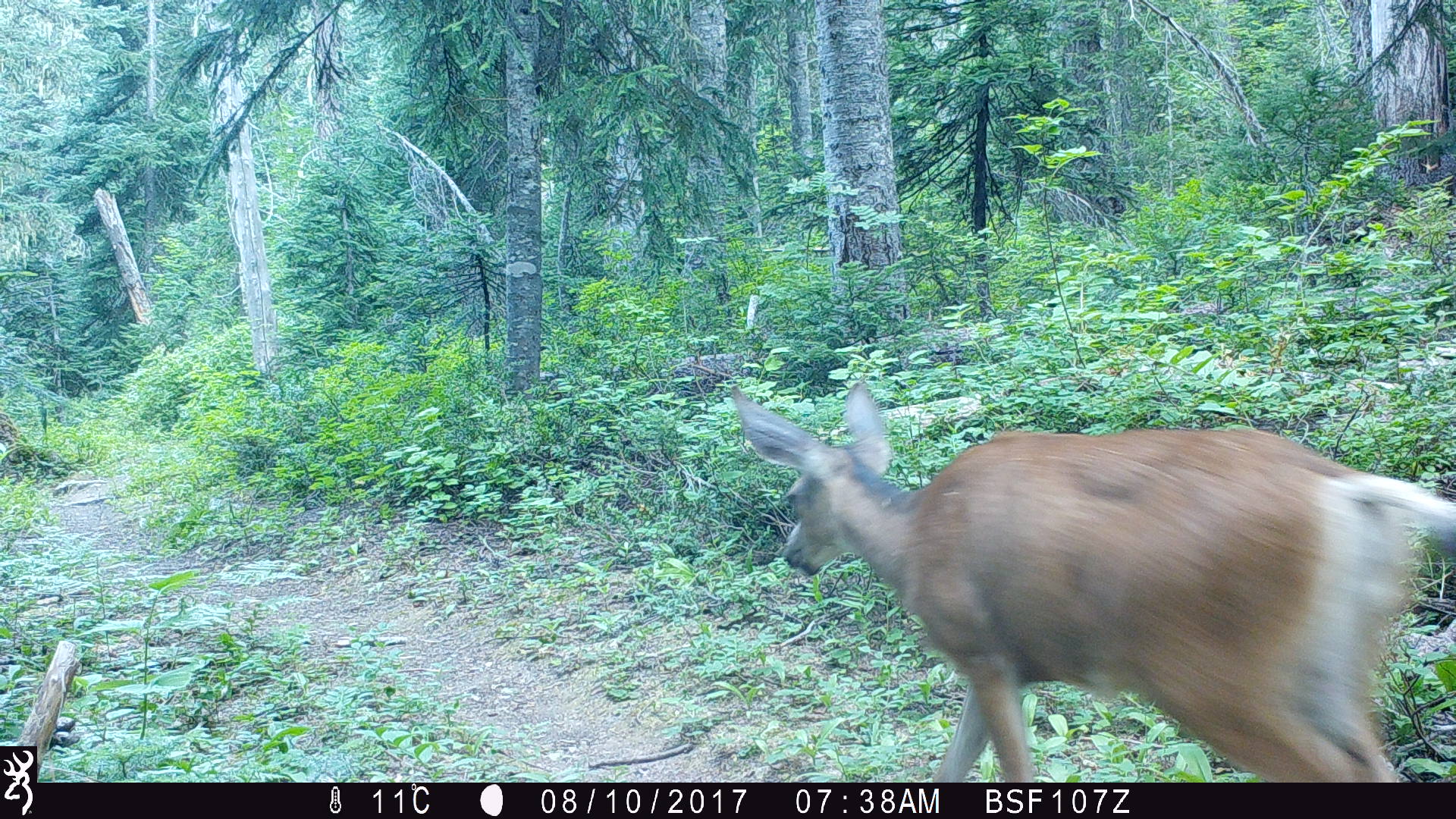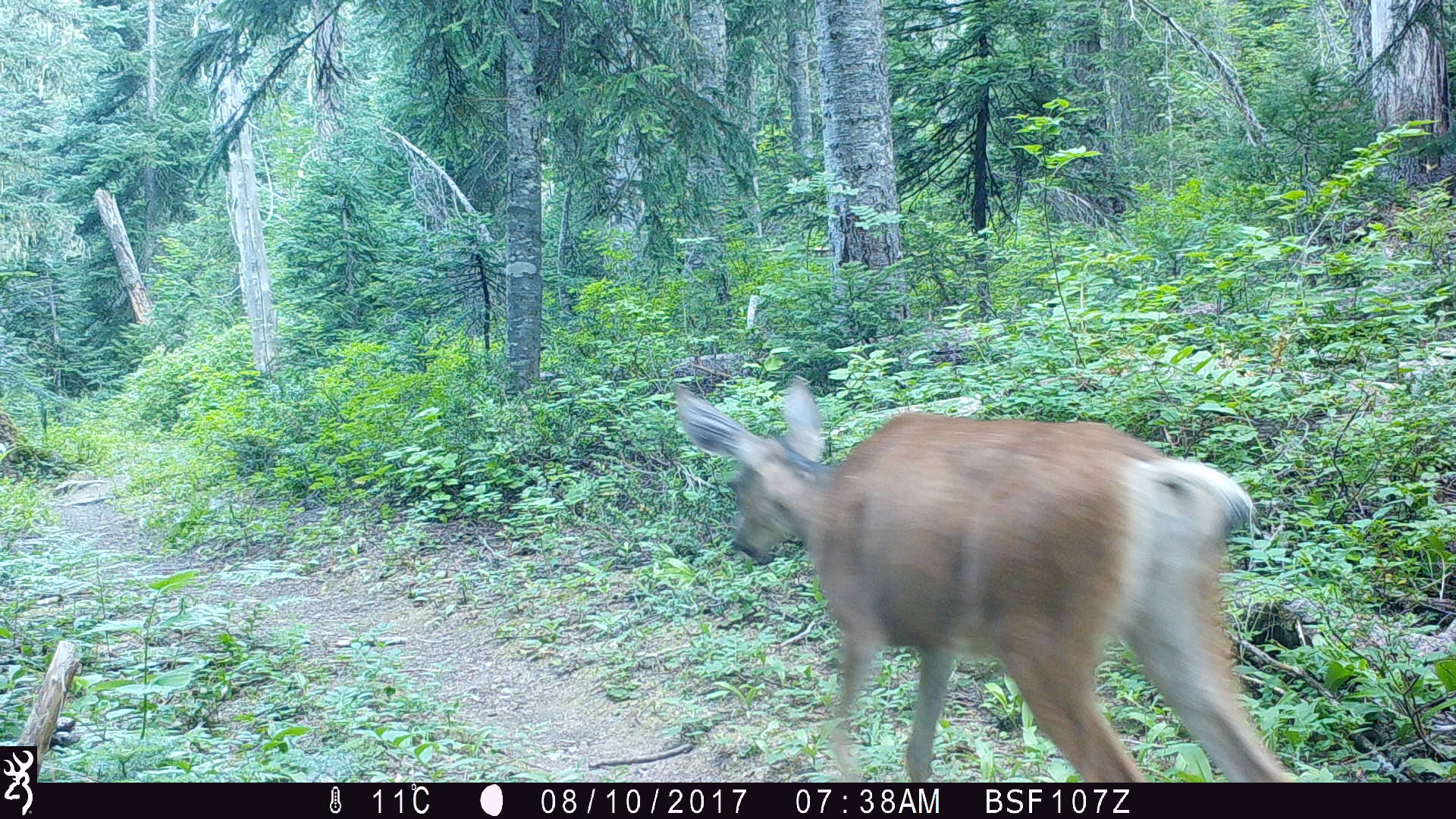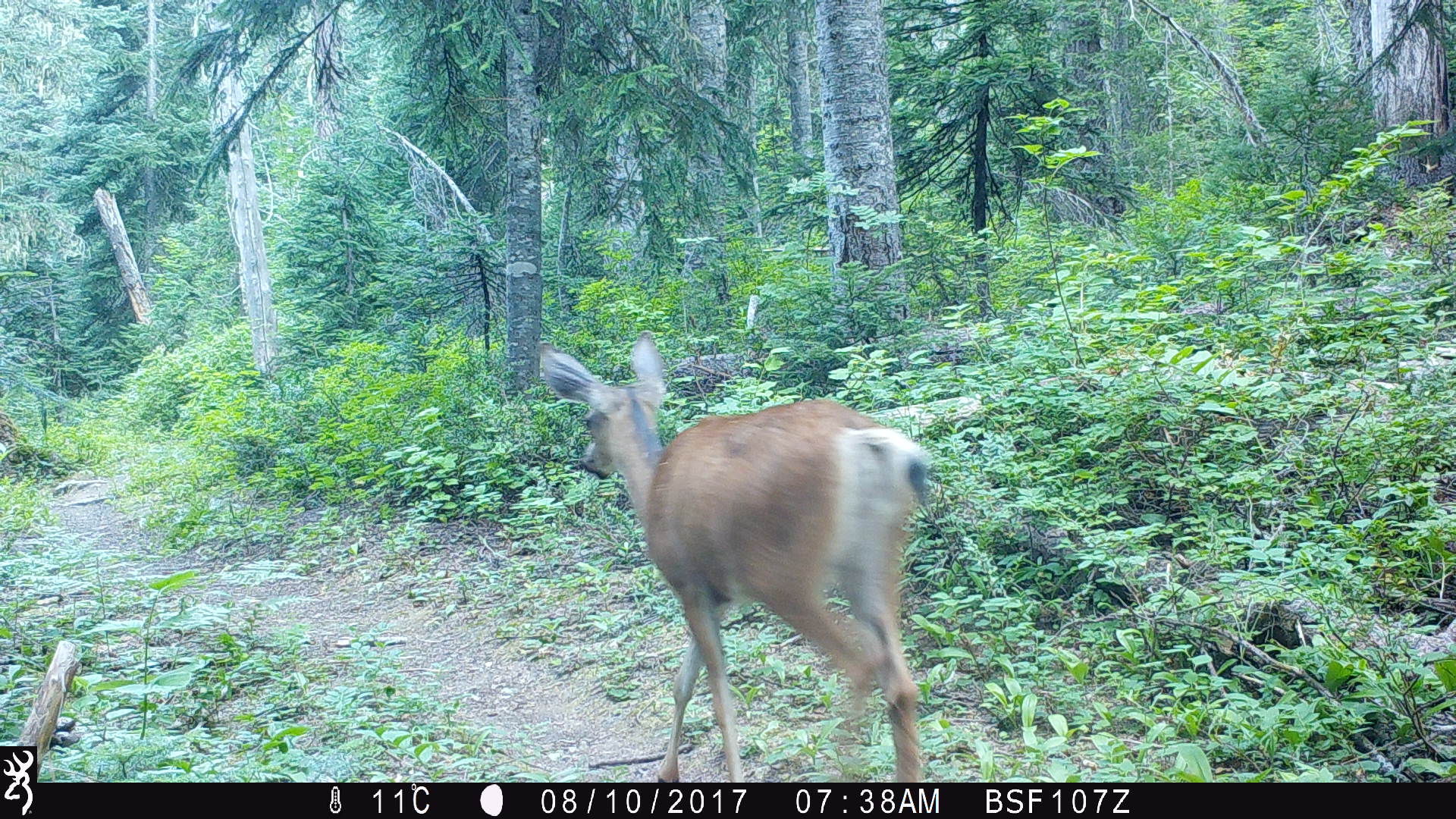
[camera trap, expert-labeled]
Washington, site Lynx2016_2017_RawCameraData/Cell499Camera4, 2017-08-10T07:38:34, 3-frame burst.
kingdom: Animalia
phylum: Chordata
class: Mammalia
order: Artiodactyla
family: Cervidae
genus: Odocoileus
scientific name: Odocoileus hemionus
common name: mule deer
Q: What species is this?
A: Odocoileus hemionus (mule deer).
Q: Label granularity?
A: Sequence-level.